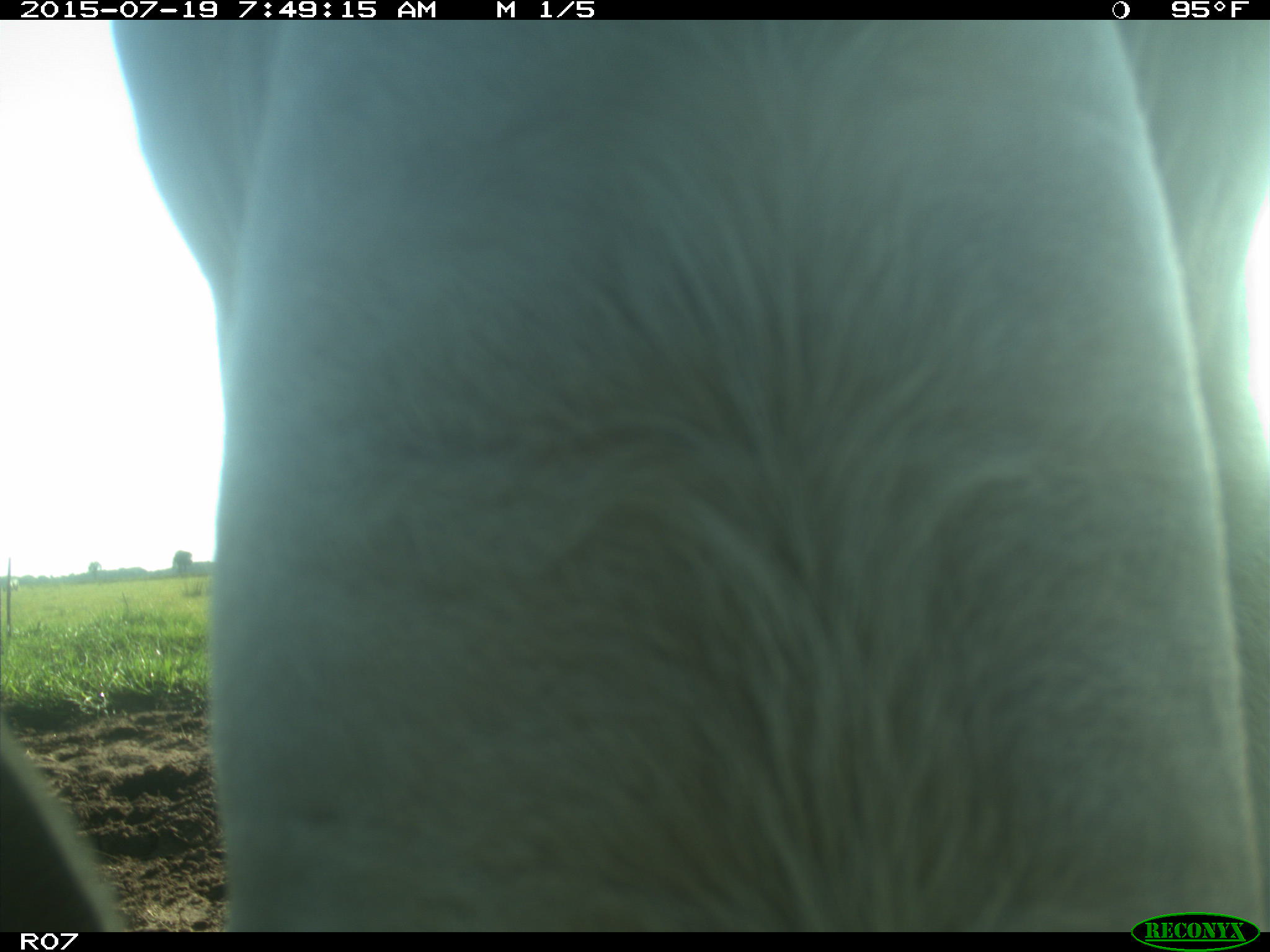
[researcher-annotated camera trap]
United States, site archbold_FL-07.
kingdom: Animalia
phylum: Chordata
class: Mammalia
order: Artiodactyla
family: Bovidae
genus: Bos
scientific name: Bos taurus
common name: domestic cow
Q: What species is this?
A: Bos taurus (domestic cow).